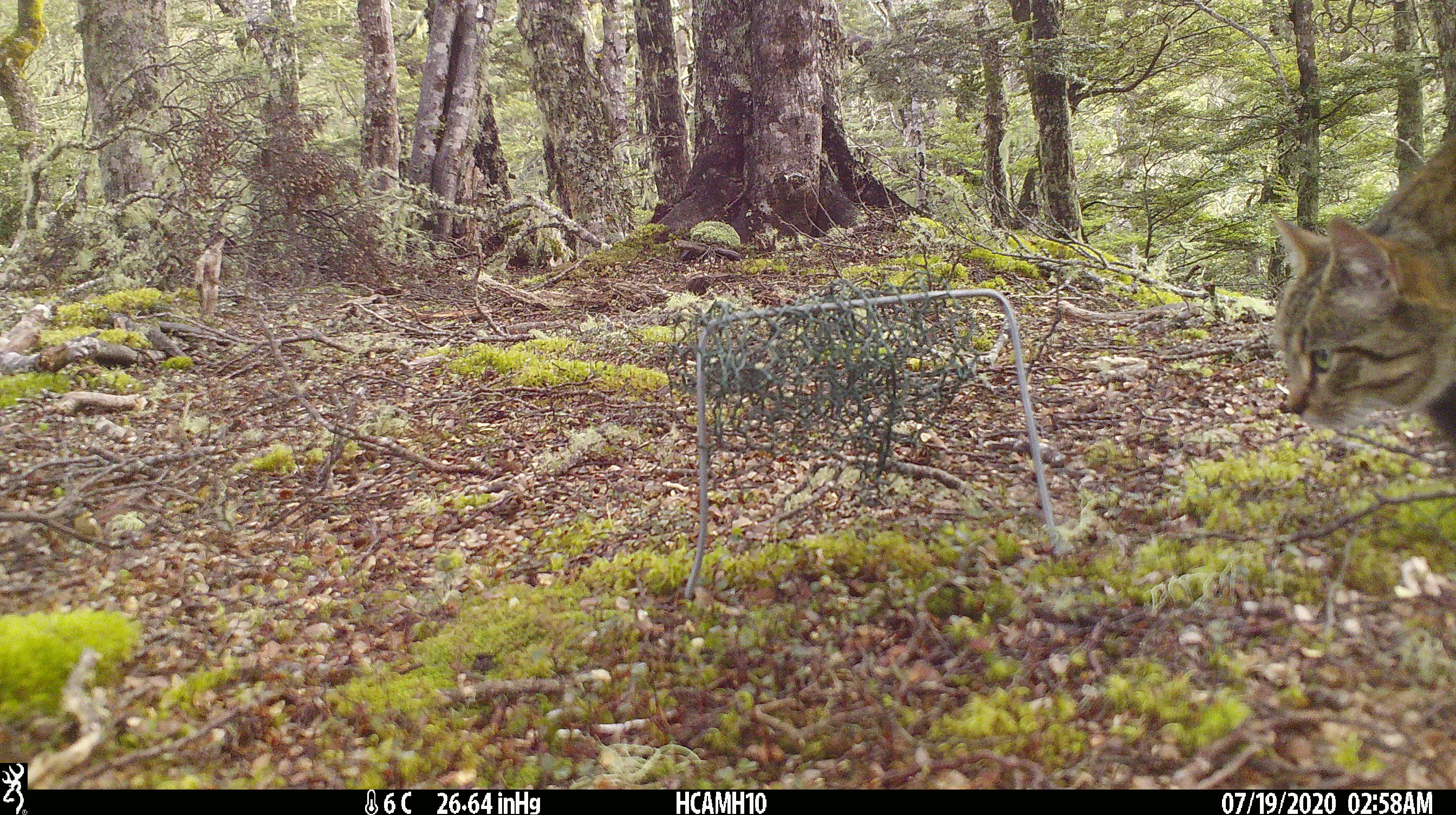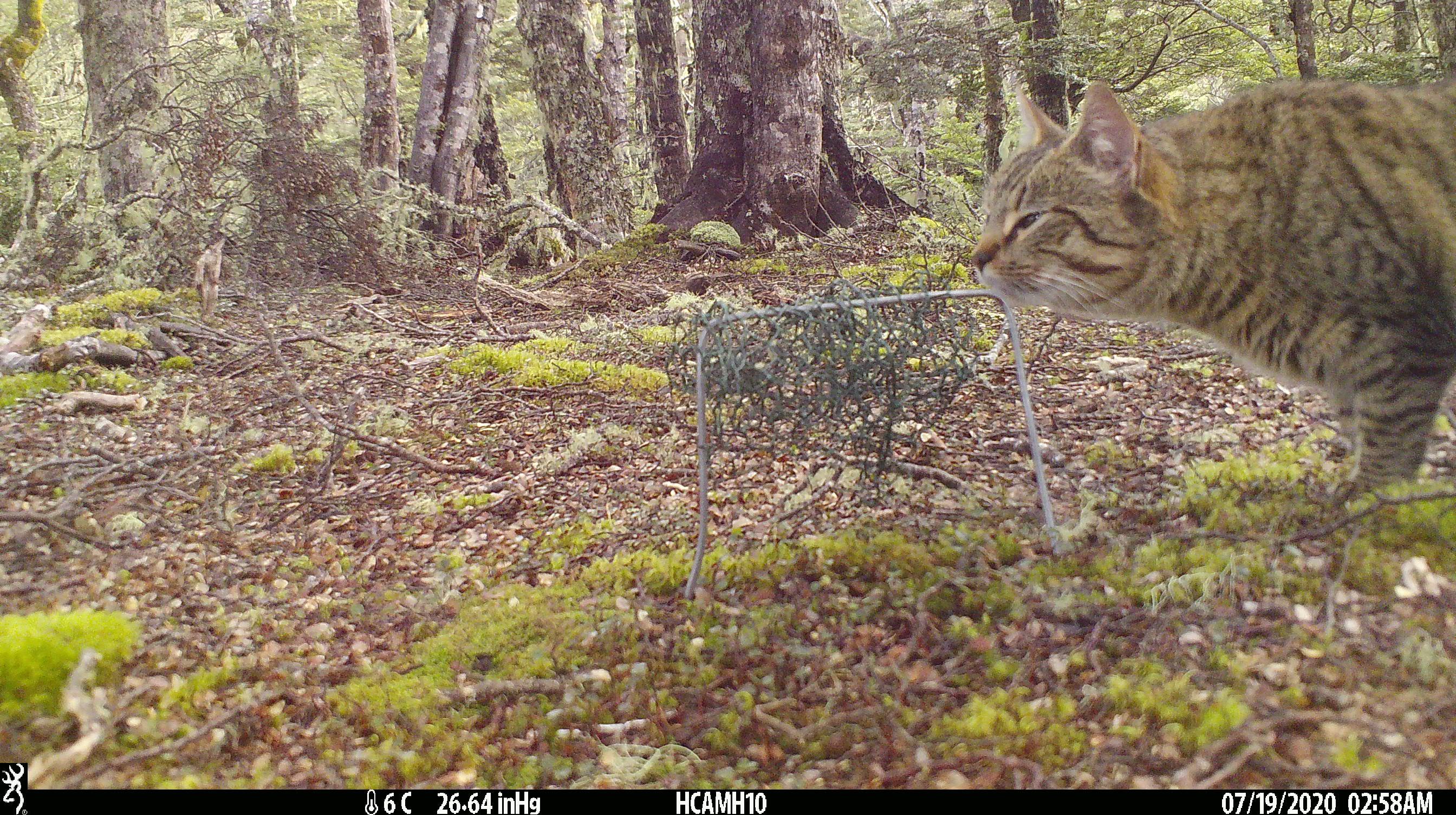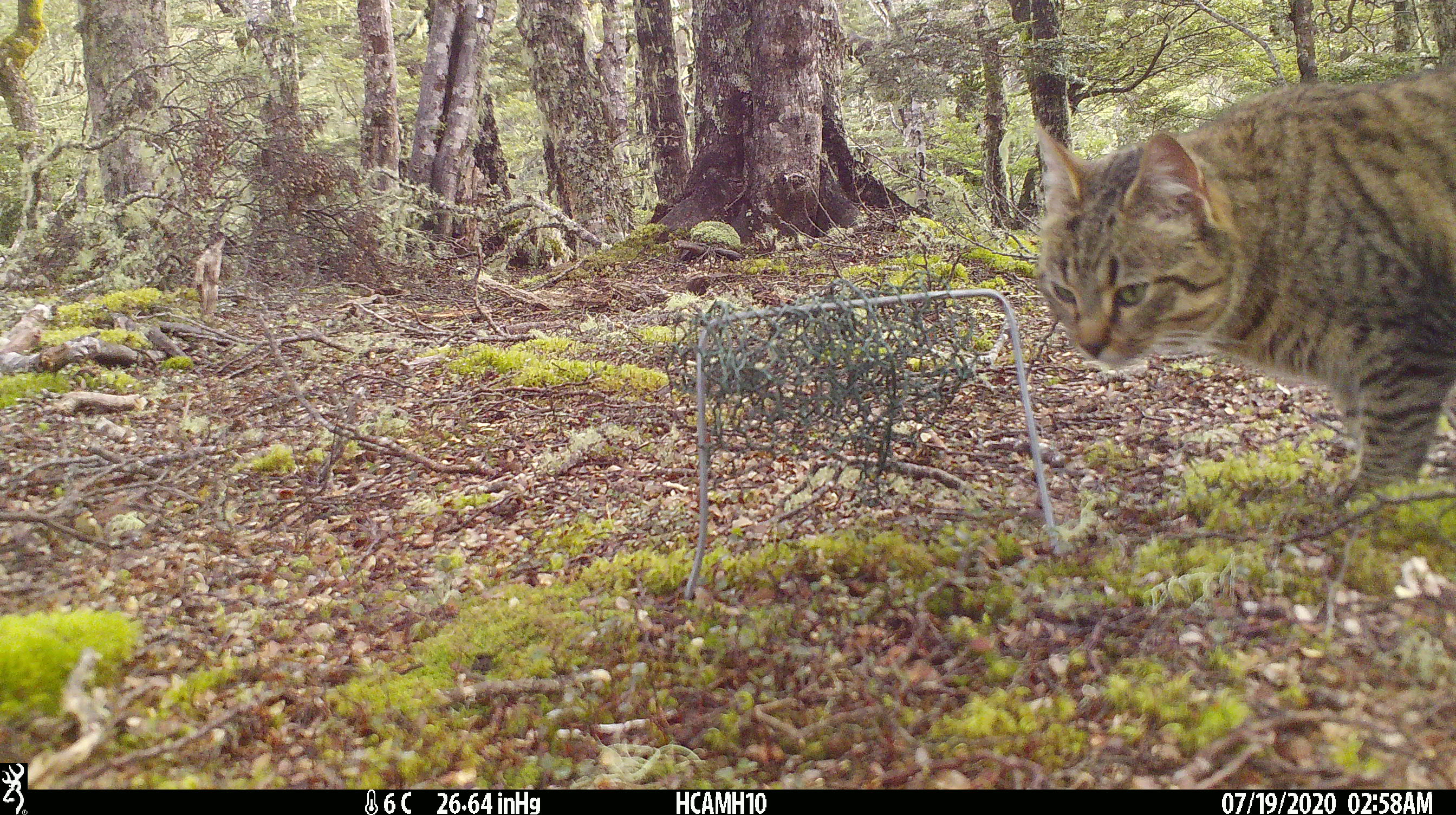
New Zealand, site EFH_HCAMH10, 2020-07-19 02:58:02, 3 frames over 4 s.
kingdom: Animalia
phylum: Chordata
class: Mammalia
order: Carnivora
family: Felidae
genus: Felis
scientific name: Felis catus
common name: domestic cat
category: cat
Cat (domestic cat) (Felis catus).